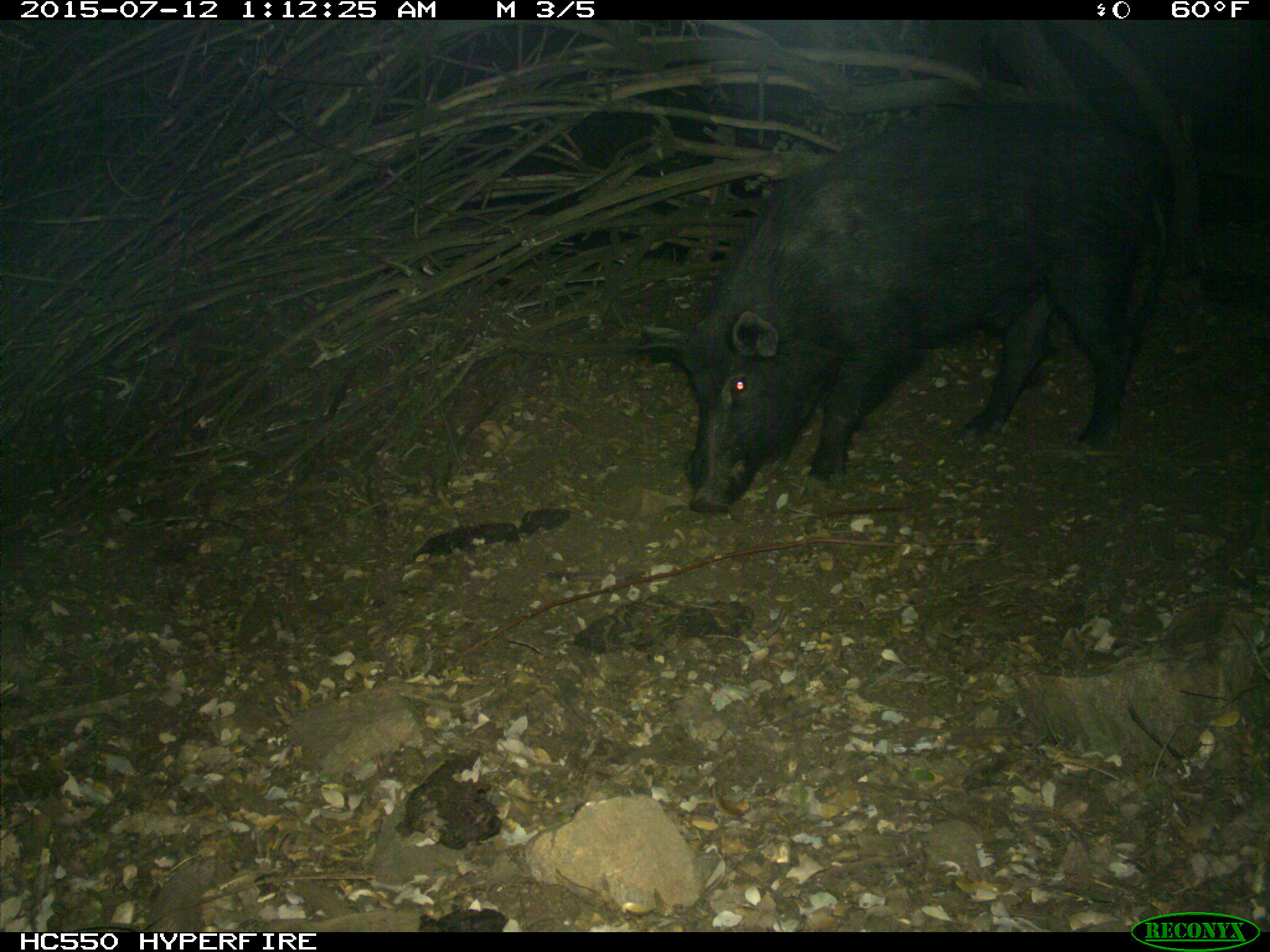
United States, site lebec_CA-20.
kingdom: Animalia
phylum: Chordata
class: Mammalia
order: Artiodactyla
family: Suidae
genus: Sus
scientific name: Sus scrofa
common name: wild boar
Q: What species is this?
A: Sus scrofa (wild boar).